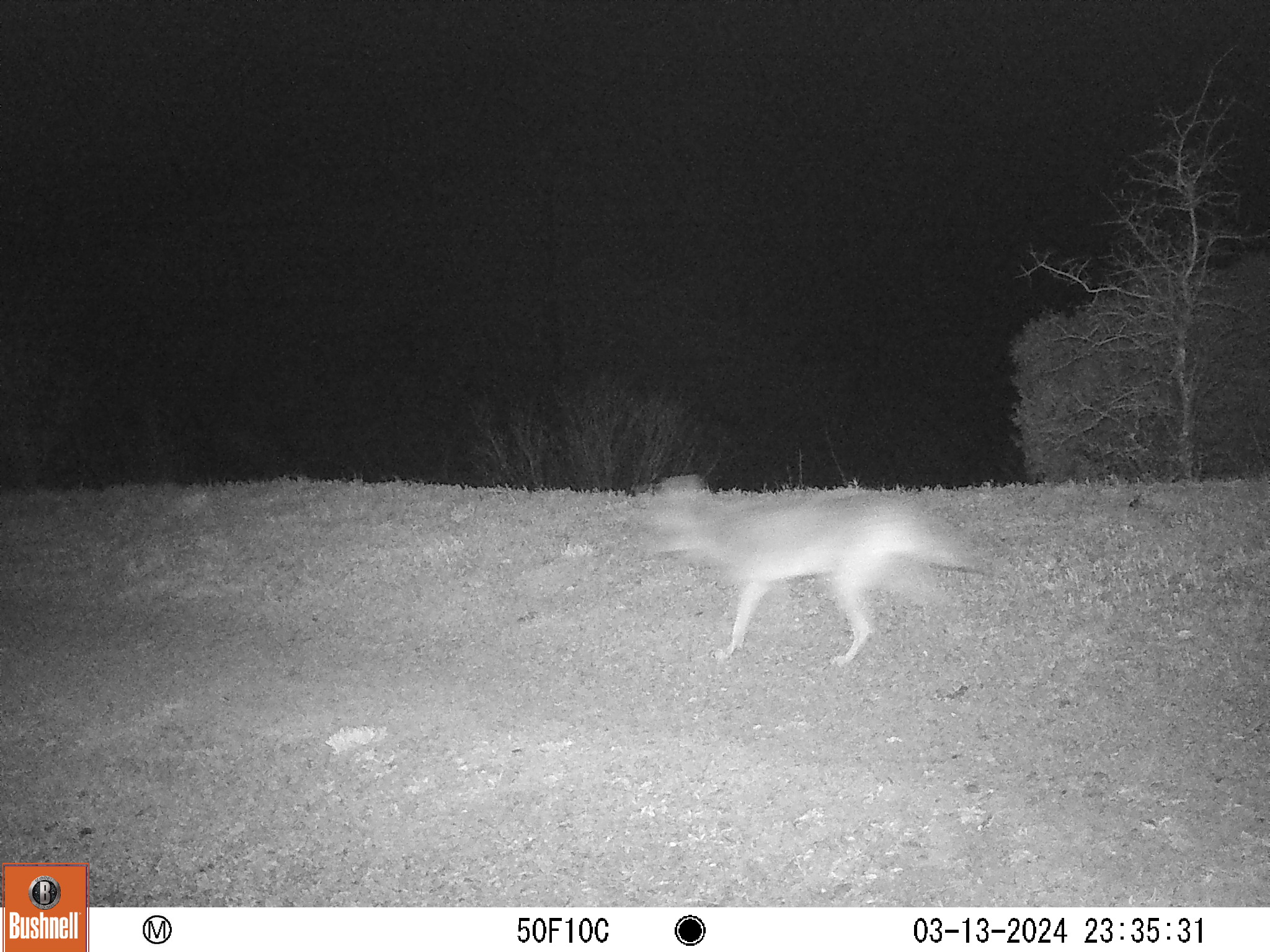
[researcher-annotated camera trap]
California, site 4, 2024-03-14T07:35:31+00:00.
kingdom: Animalia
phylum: Chordata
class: Mammalia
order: Carnivora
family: Canidae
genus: Canis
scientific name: Canis latrans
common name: coyote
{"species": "coyote (Canis latrans)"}